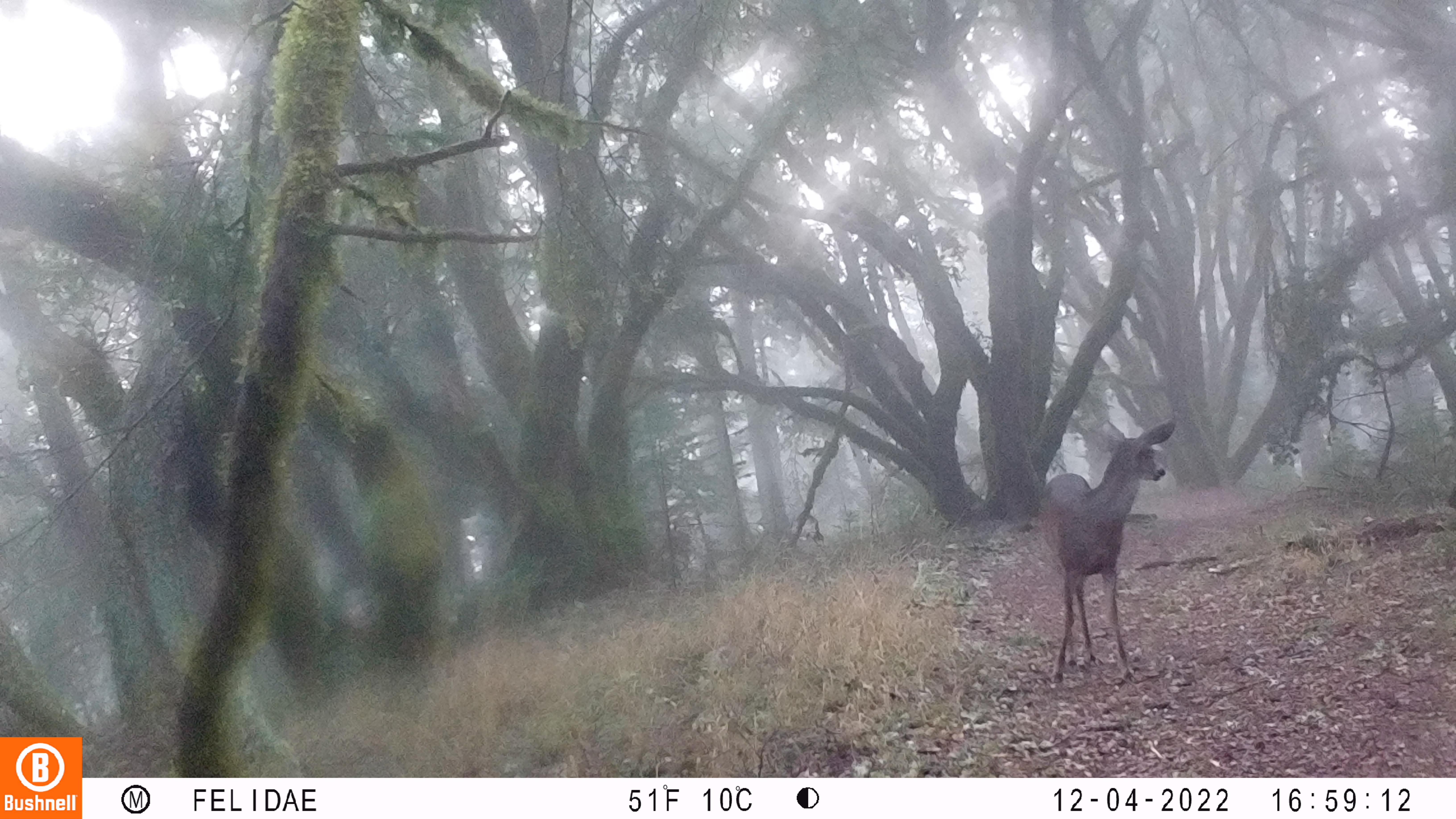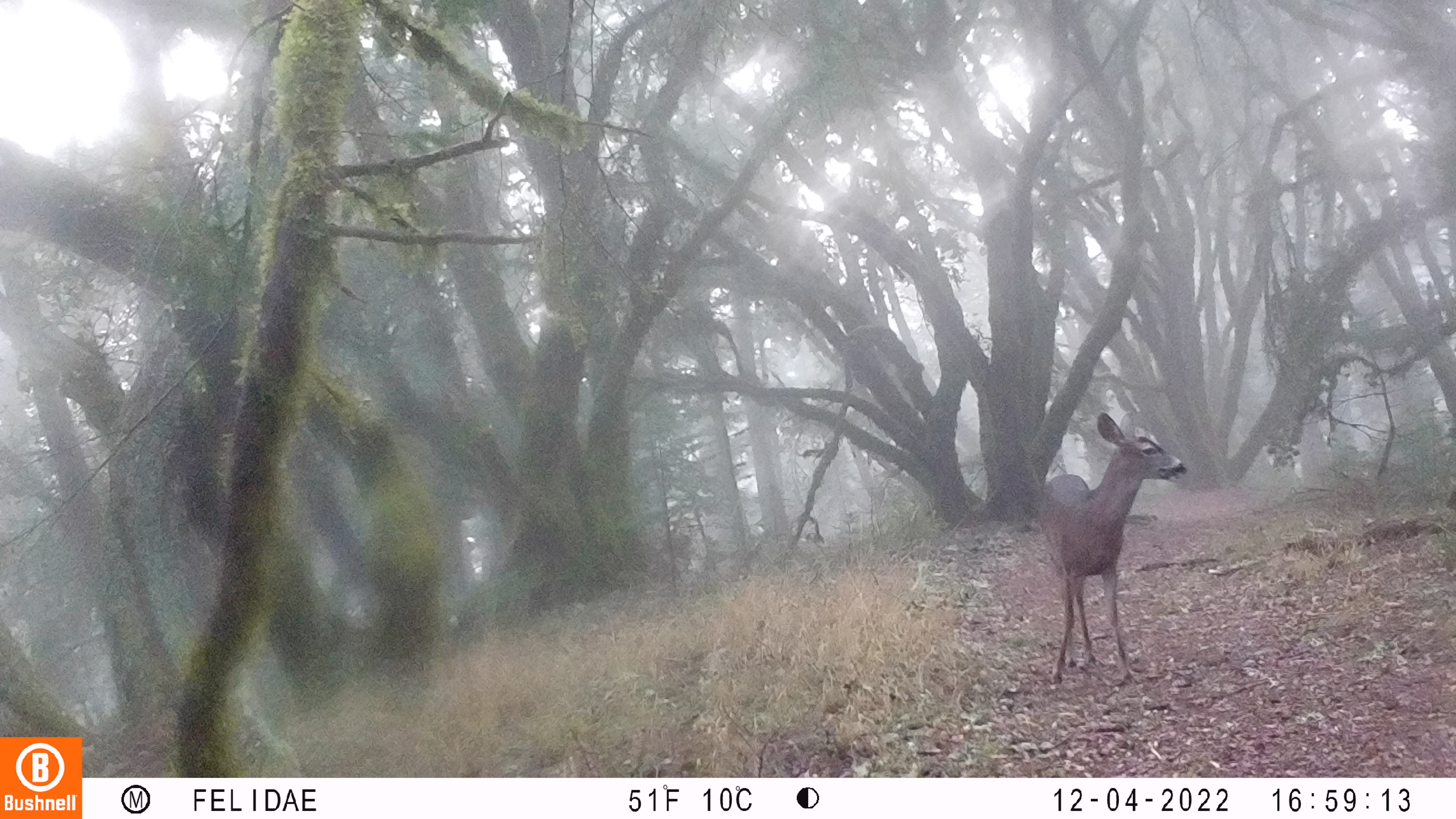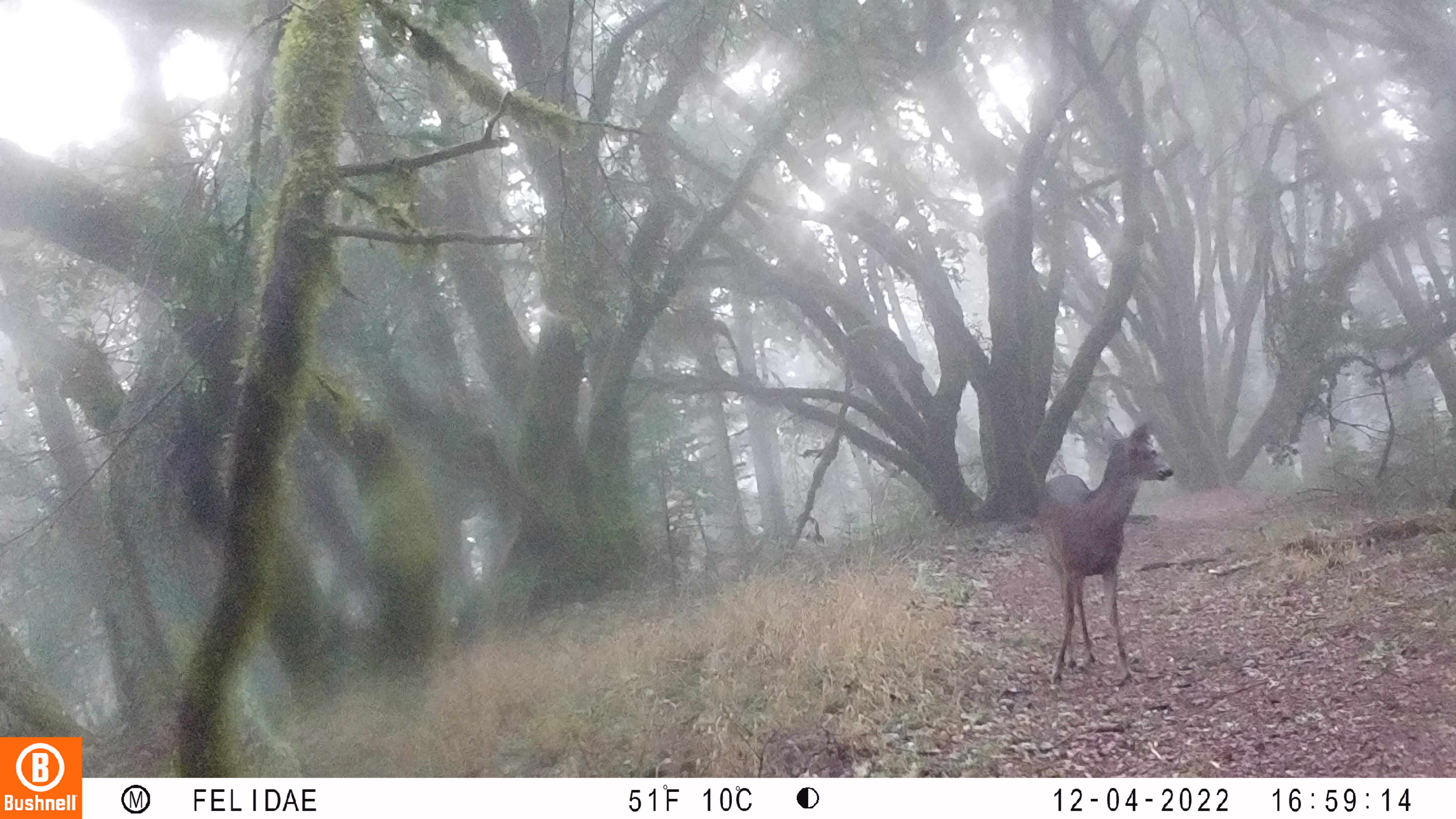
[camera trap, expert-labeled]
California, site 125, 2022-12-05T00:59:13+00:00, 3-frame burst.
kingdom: Animalia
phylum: Chordata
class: Mammalia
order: Artiodactyla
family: Cervidae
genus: Odocoileus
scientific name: Odocoileus hemionus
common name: mule deer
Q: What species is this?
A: Mule deer (Odocoileus hemionus).